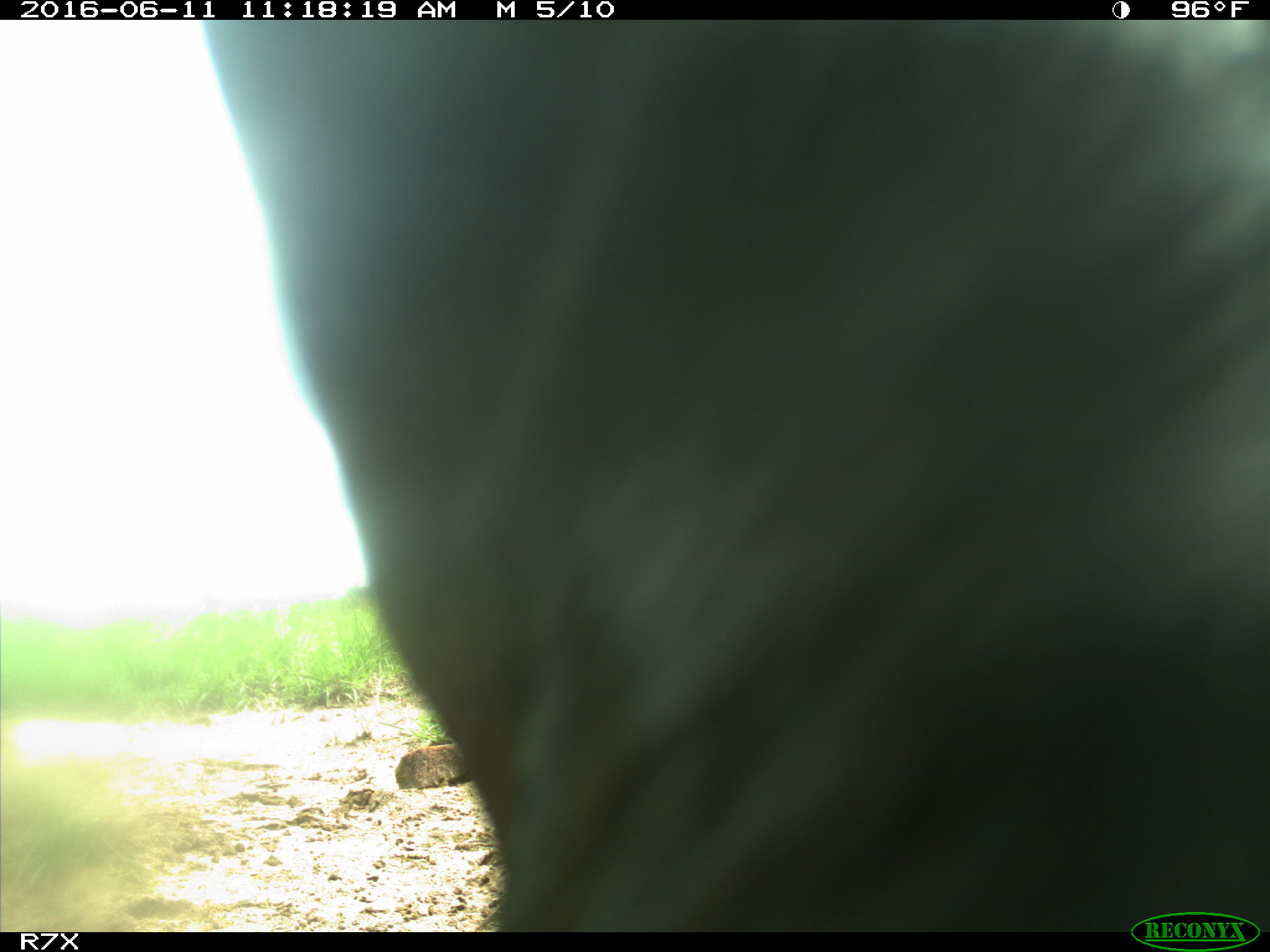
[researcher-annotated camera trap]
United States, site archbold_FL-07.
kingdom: Animalia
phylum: Chordata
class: Mammalia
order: Artiodactyla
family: Bovidae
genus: Bos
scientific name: Bos taurus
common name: domestic cow